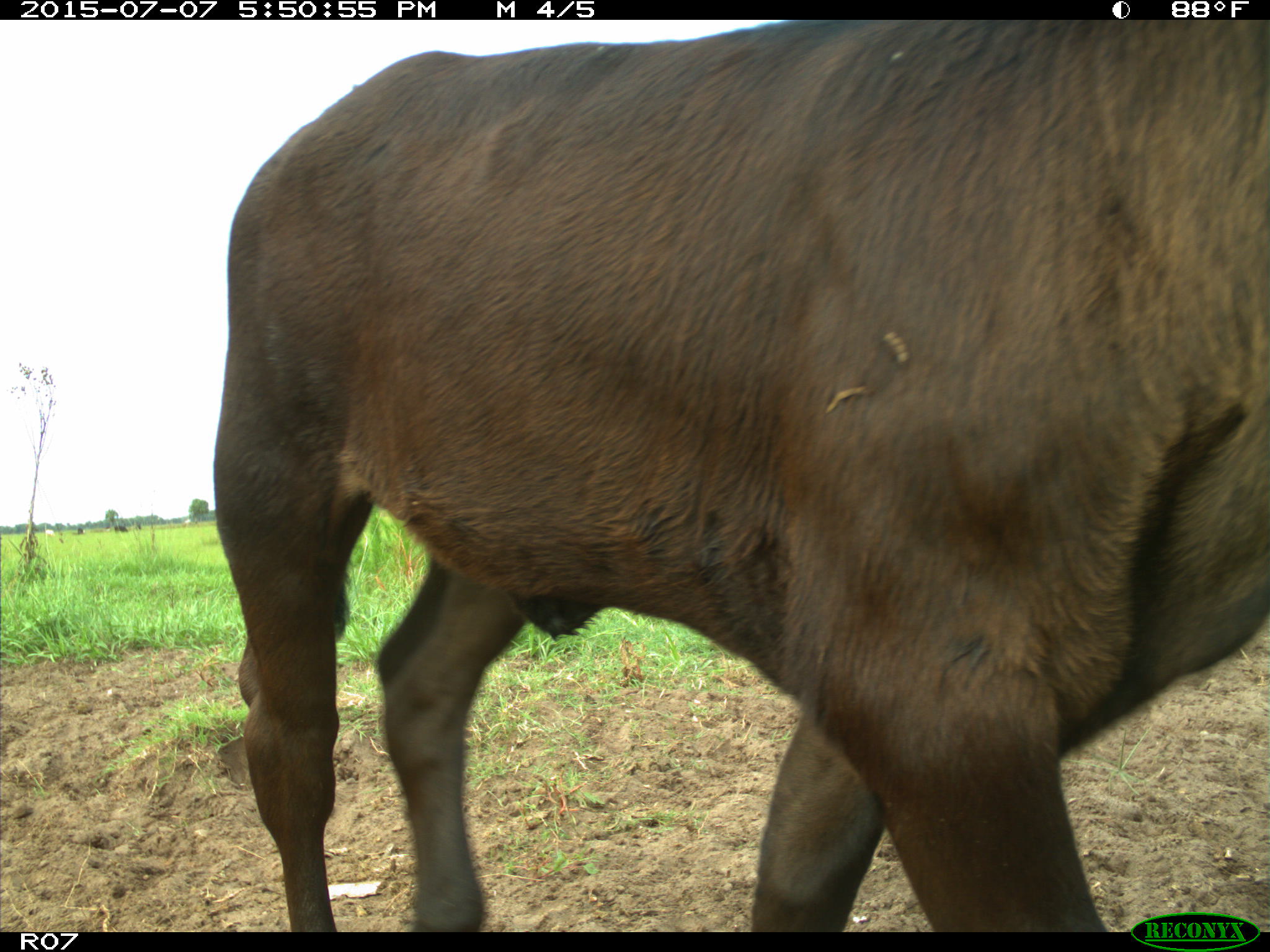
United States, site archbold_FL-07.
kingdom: Animalia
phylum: Chordata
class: Mammalia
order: Artiodactyla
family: Bovidae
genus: Bos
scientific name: Bos taurus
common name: domestic cow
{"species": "Bos taurus (domestic cow)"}